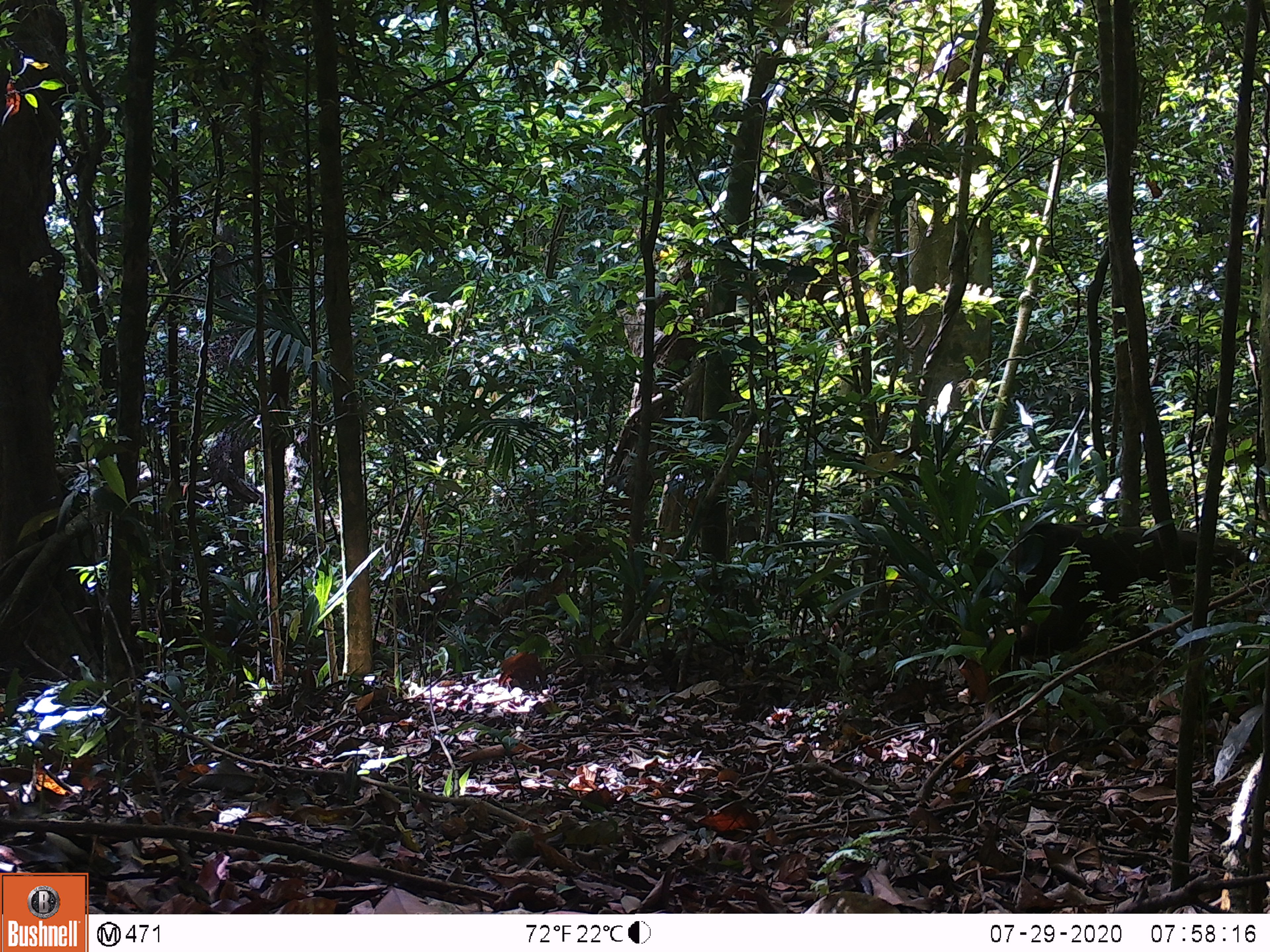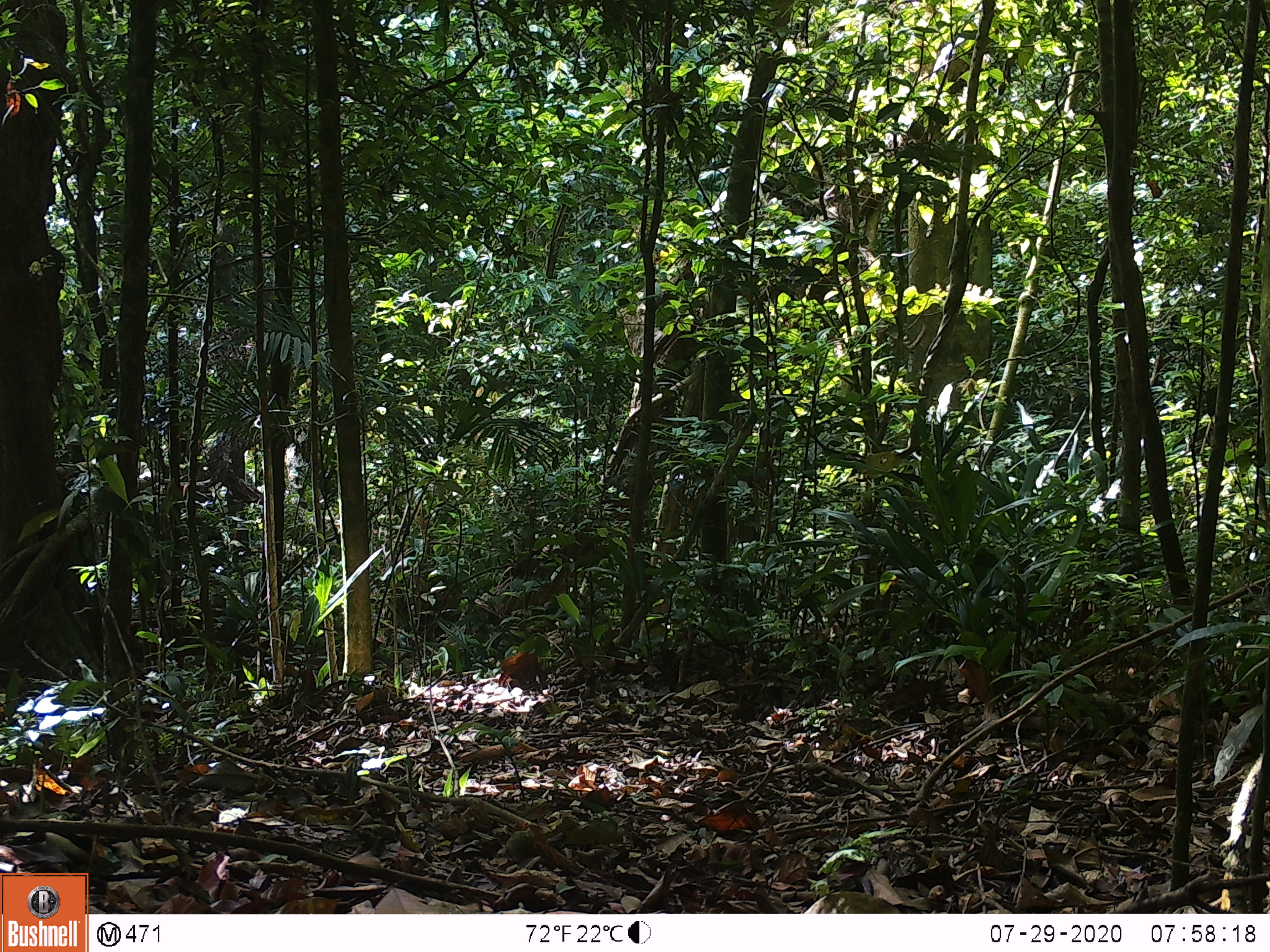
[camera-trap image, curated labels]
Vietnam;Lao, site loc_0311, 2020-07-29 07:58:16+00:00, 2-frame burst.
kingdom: Animalia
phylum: Chordata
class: Mammalia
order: Primates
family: Cercopithecidae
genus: Macaca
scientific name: Macaca arctoides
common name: stump-tailed macaque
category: stump tailed macaque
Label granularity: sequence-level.